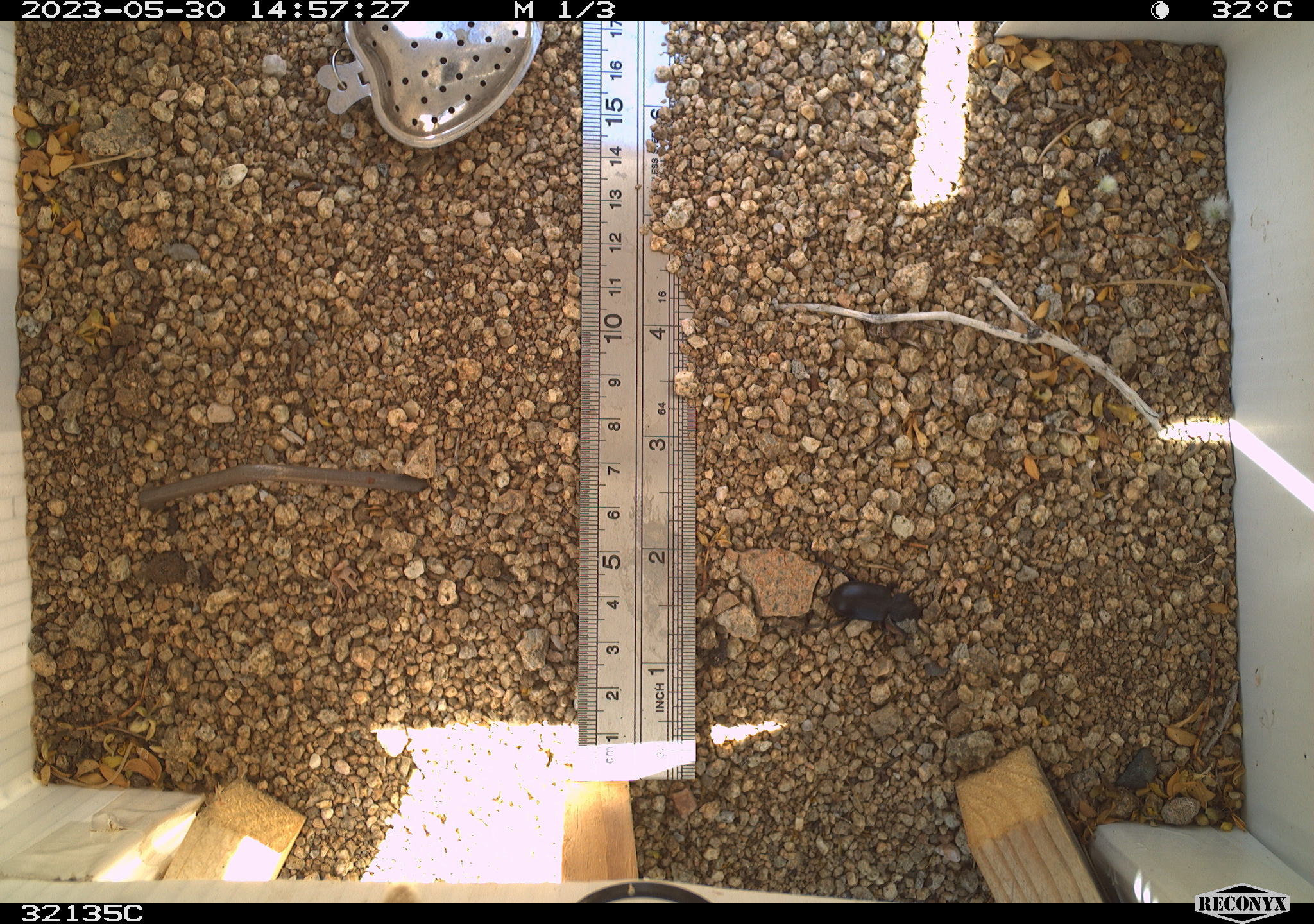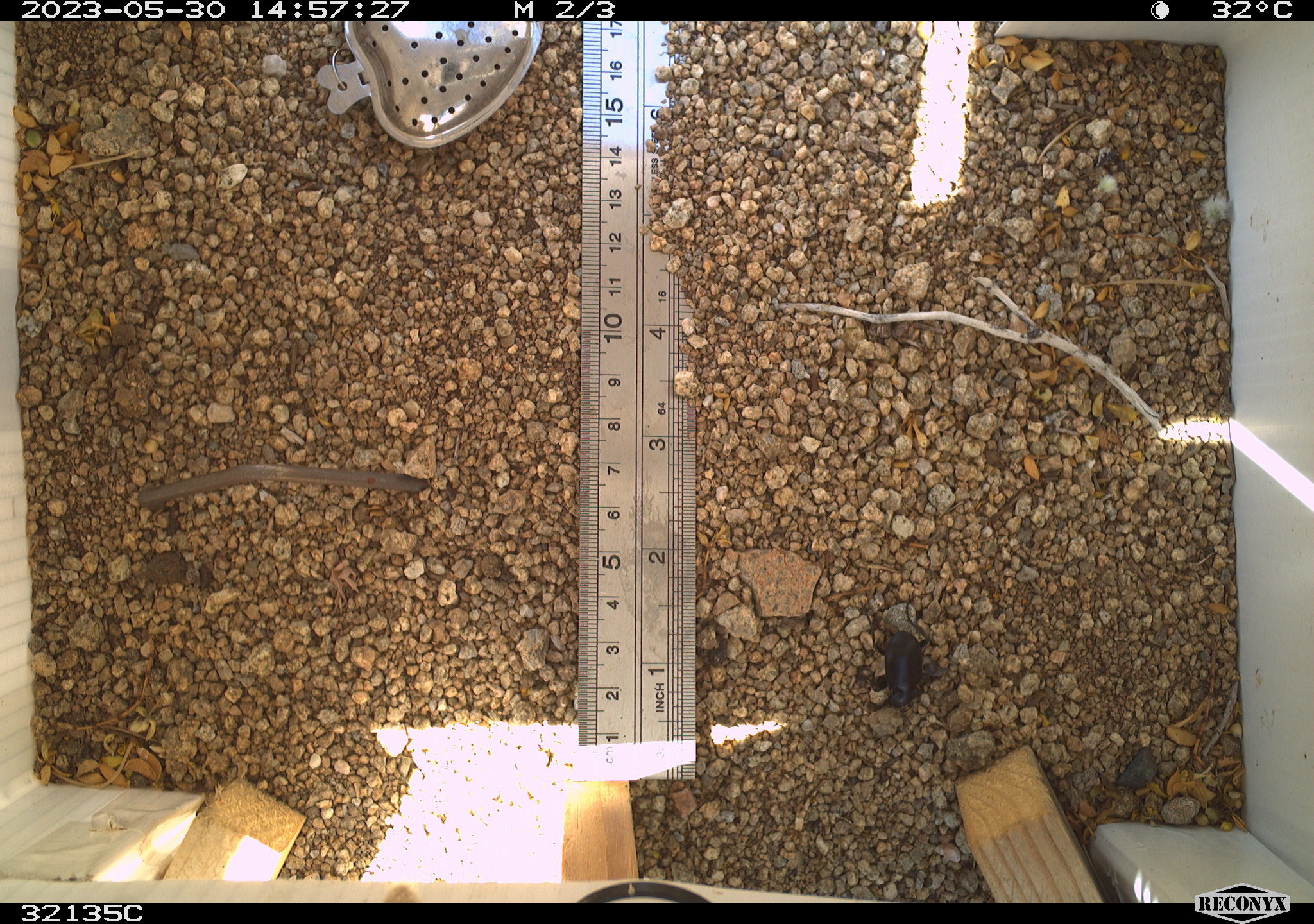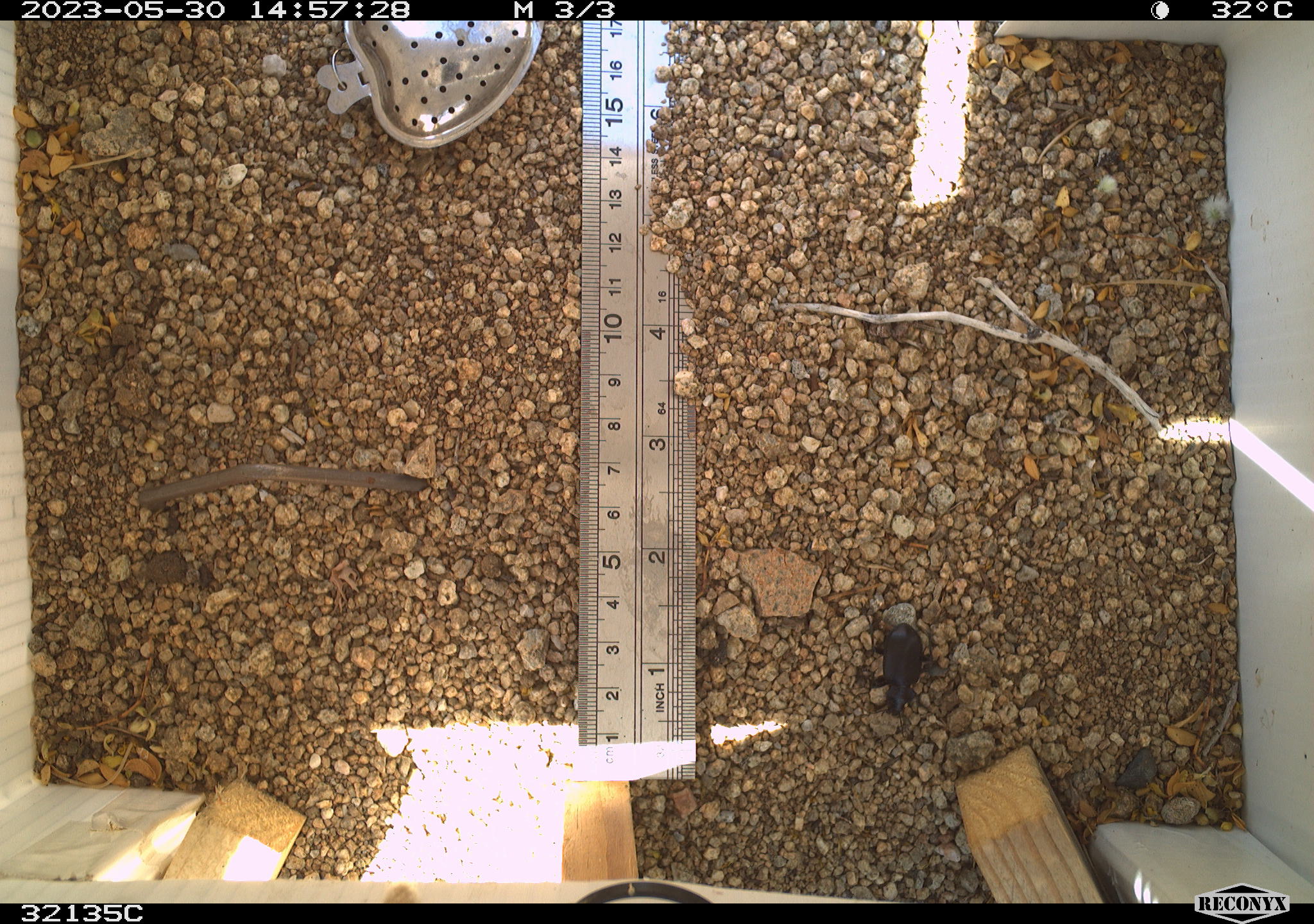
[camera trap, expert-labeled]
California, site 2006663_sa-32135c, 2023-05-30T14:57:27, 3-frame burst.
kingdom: Animalia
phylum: Arthropoda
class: Insecta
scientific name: Insecta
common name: insect